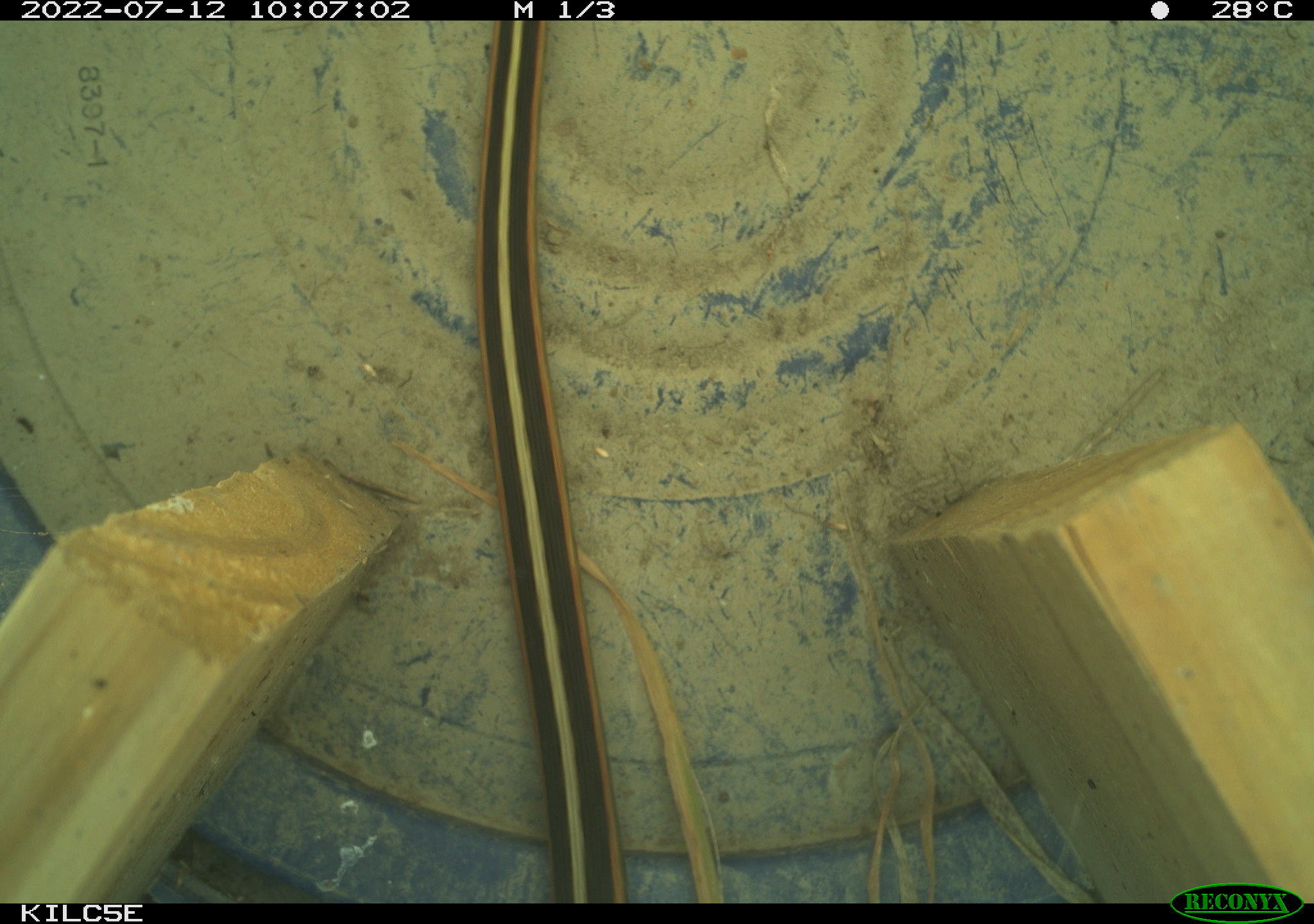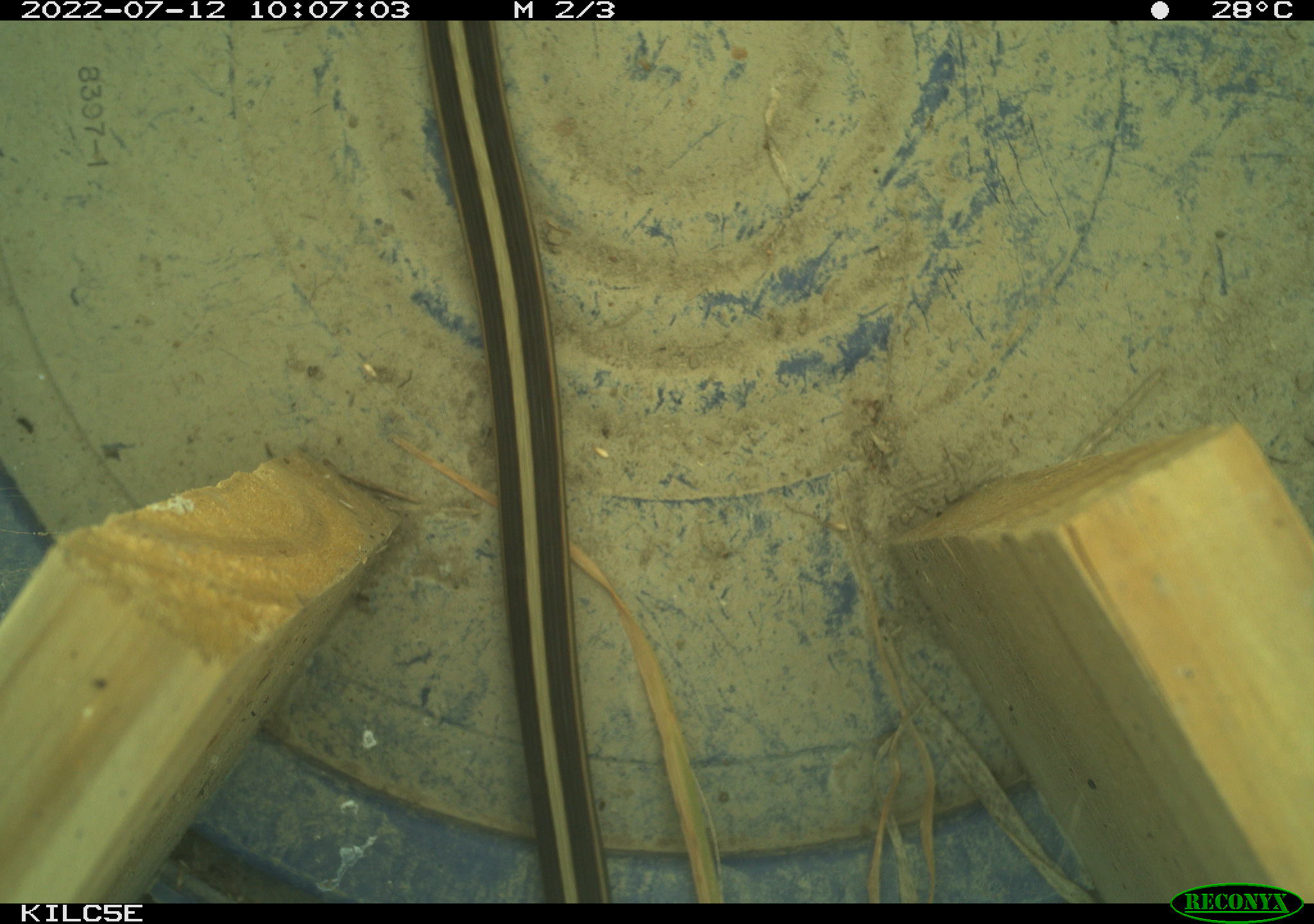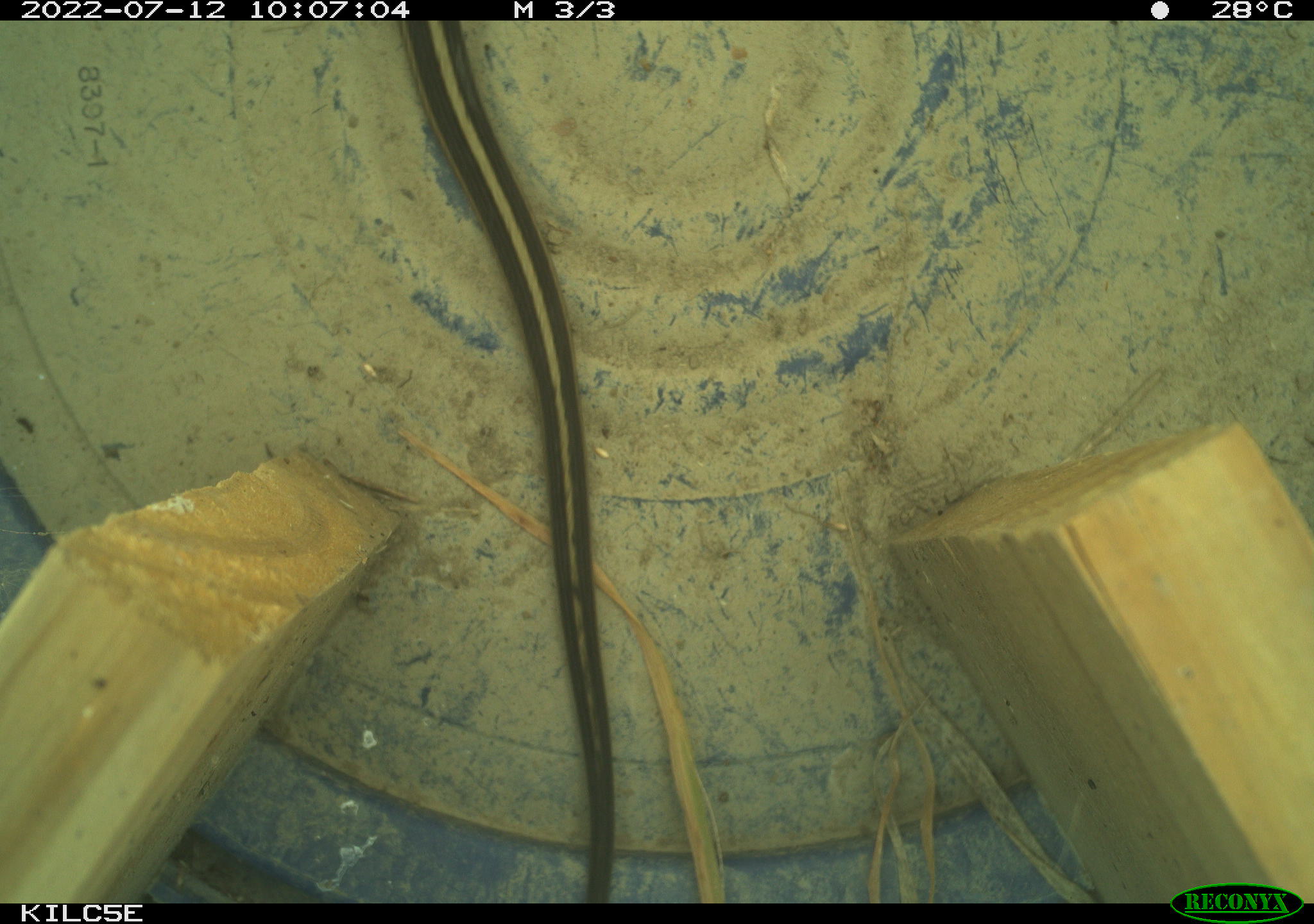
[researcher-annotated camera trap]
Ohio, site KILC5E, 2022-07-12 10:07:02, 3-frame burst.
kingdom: Animalia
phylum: Chordata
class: Reptilia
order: Squamata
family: Colubridae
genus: Thamnophis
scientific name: Thamnophis sirtalis sirtalis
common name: eastern gartersnake